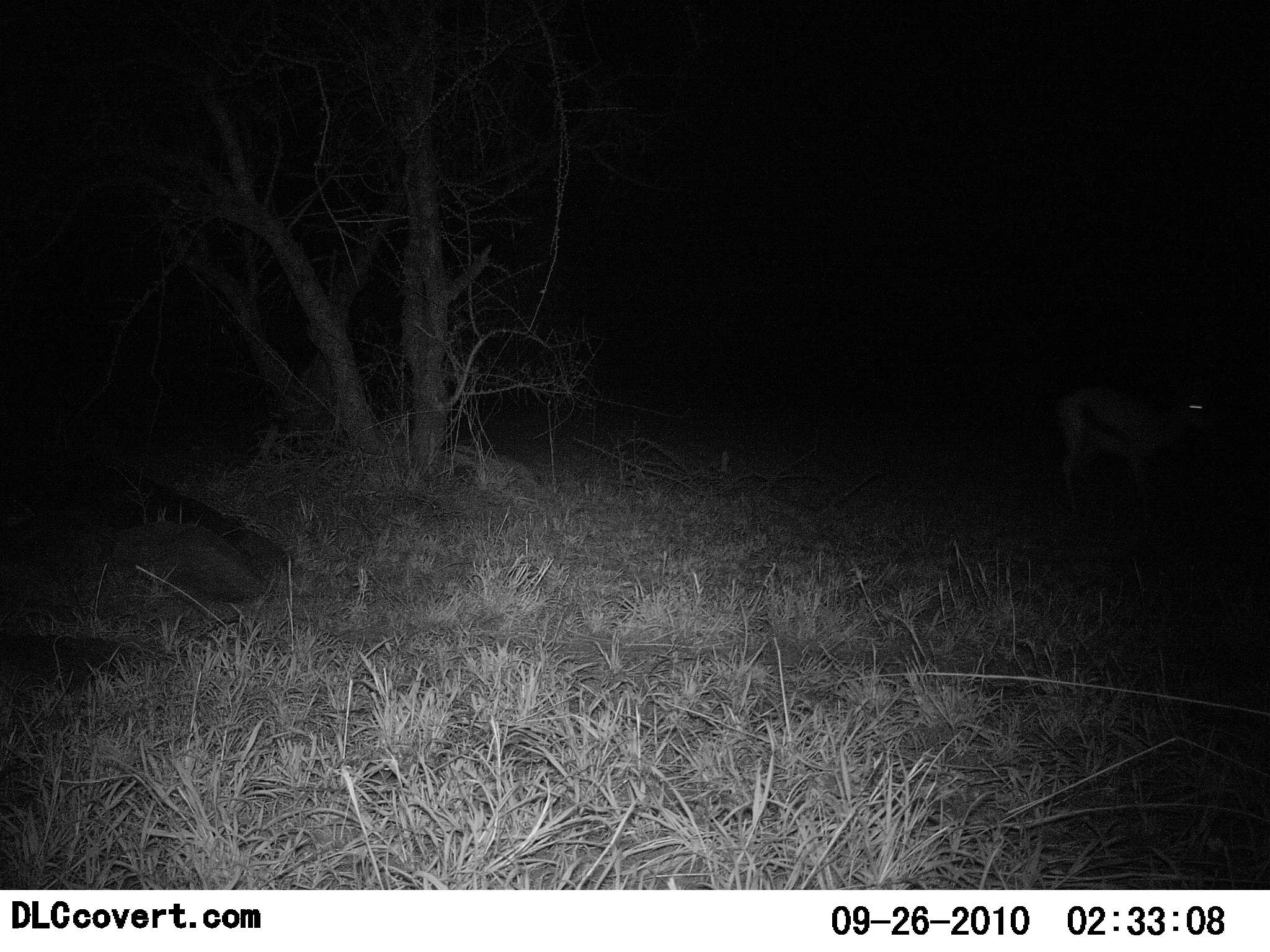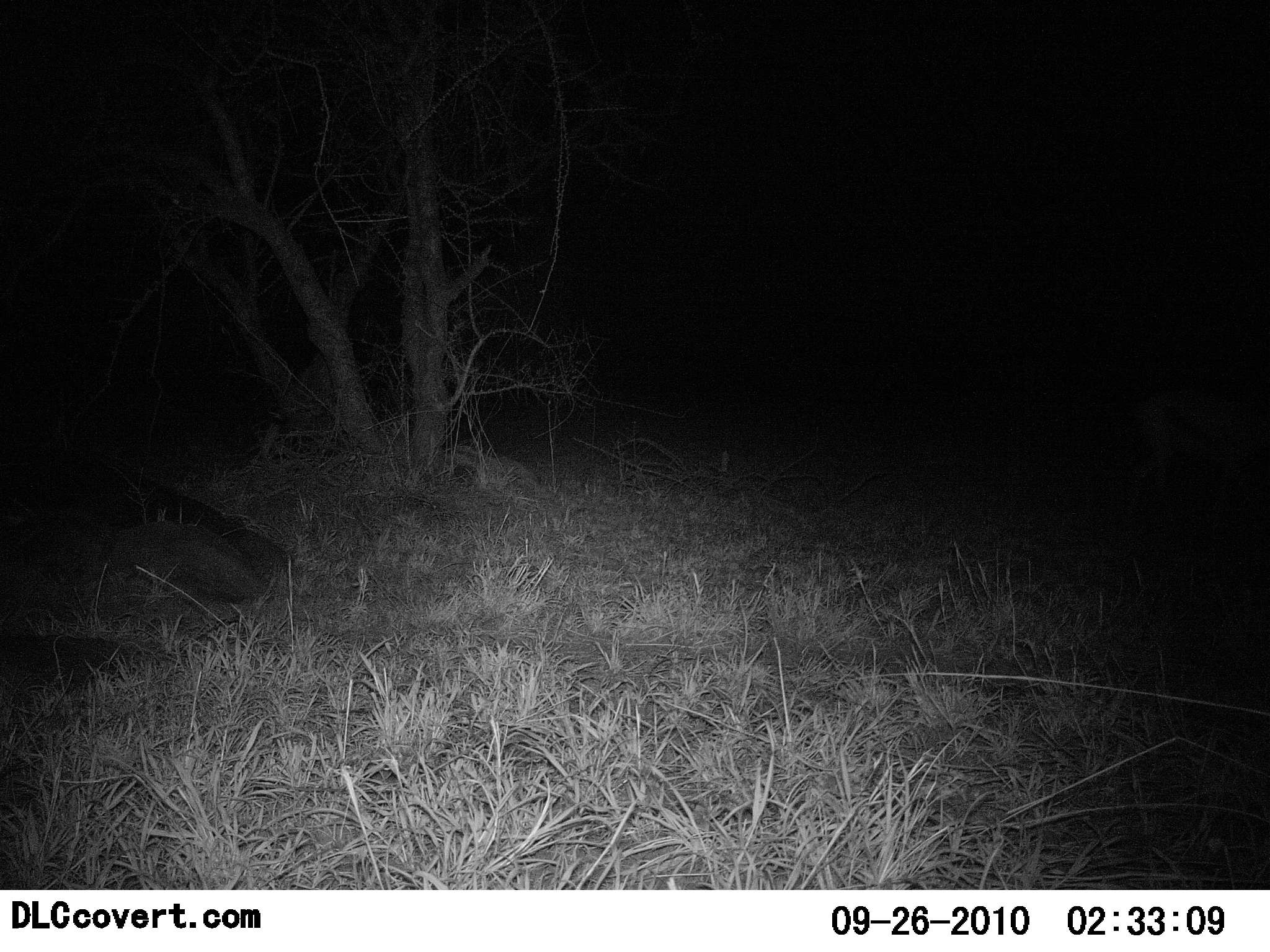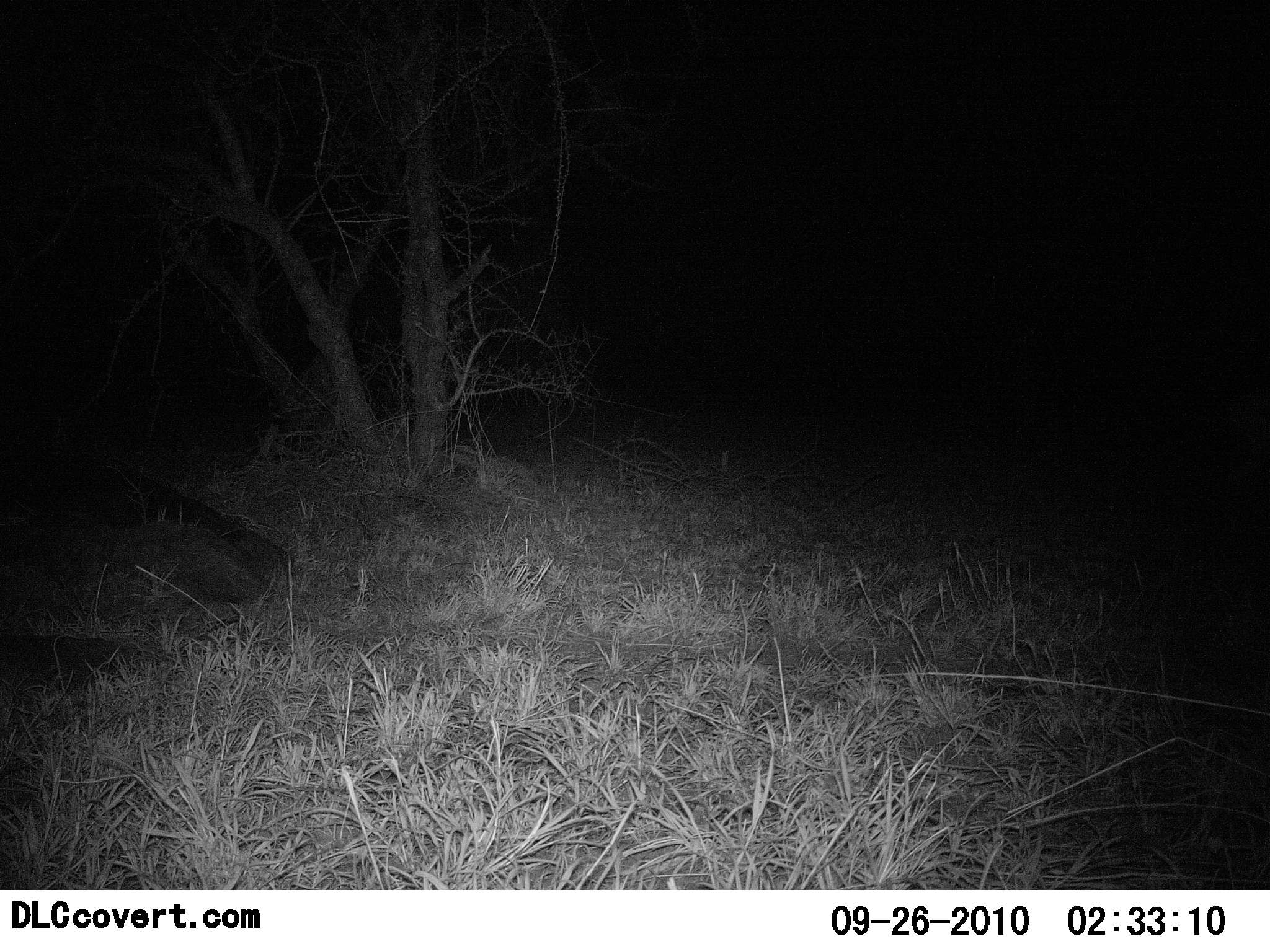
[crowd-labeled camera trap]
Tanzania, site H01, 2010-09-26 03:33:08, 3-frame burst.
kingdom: Animalia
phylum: Chordata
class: Mammalia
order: Artiodactyla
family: Bovidae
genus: Eudorcas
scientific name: Eudorcas thomsonii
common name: thomson's gazelle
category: gazellethomsons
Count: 1.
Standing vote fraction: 20%.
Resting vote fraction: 0%.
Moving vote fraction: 80%.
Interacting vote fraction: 0%.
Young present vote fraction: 0%.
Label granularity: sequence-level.